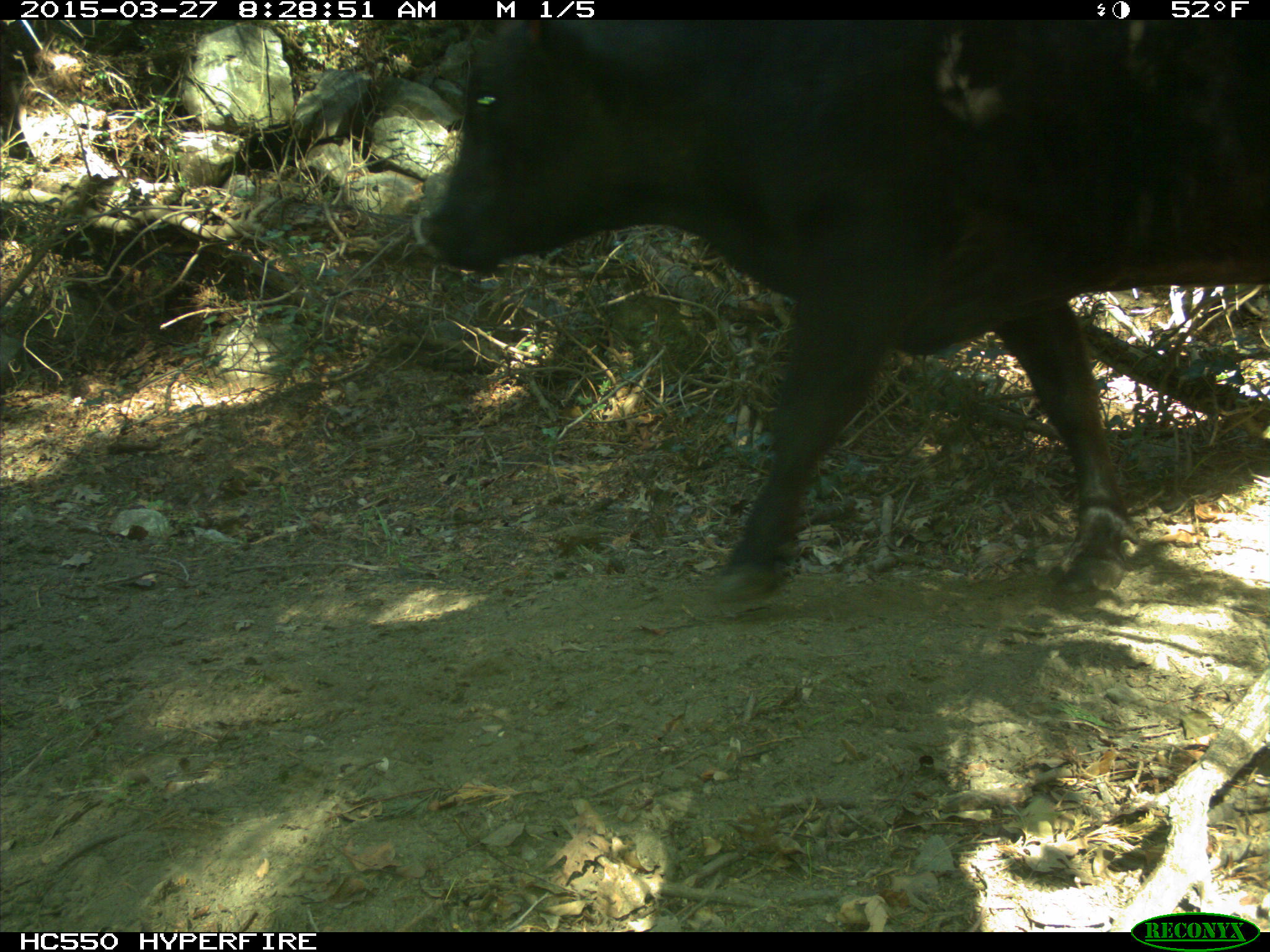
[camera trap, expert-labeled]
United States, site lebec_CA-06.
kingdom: Animalia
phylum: Chordata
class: Mammalia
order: Artiodactyla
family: Bovidae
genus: Bos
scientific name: Bos taurus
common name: domestic cow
Bos taurus (domestic cow).